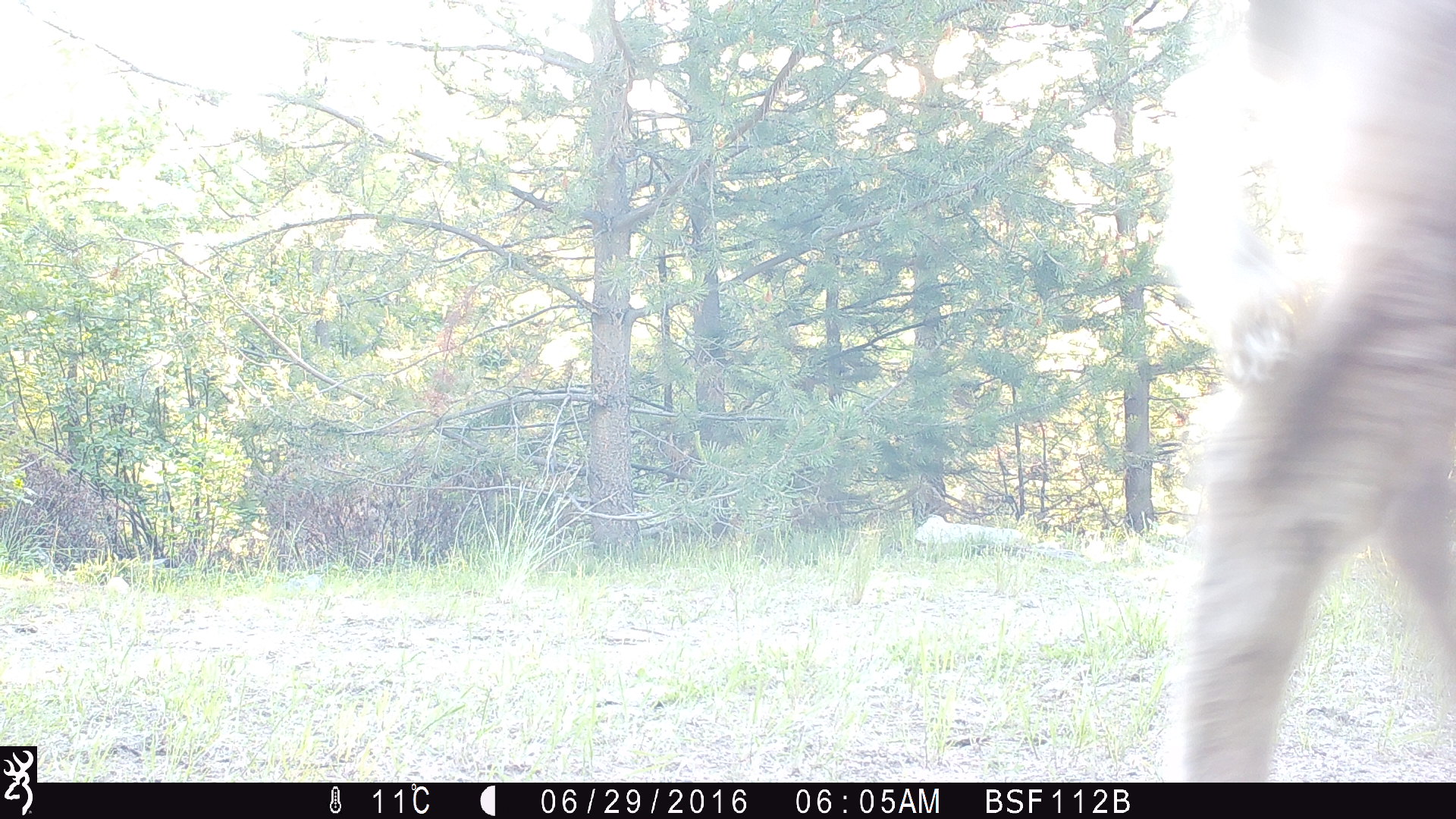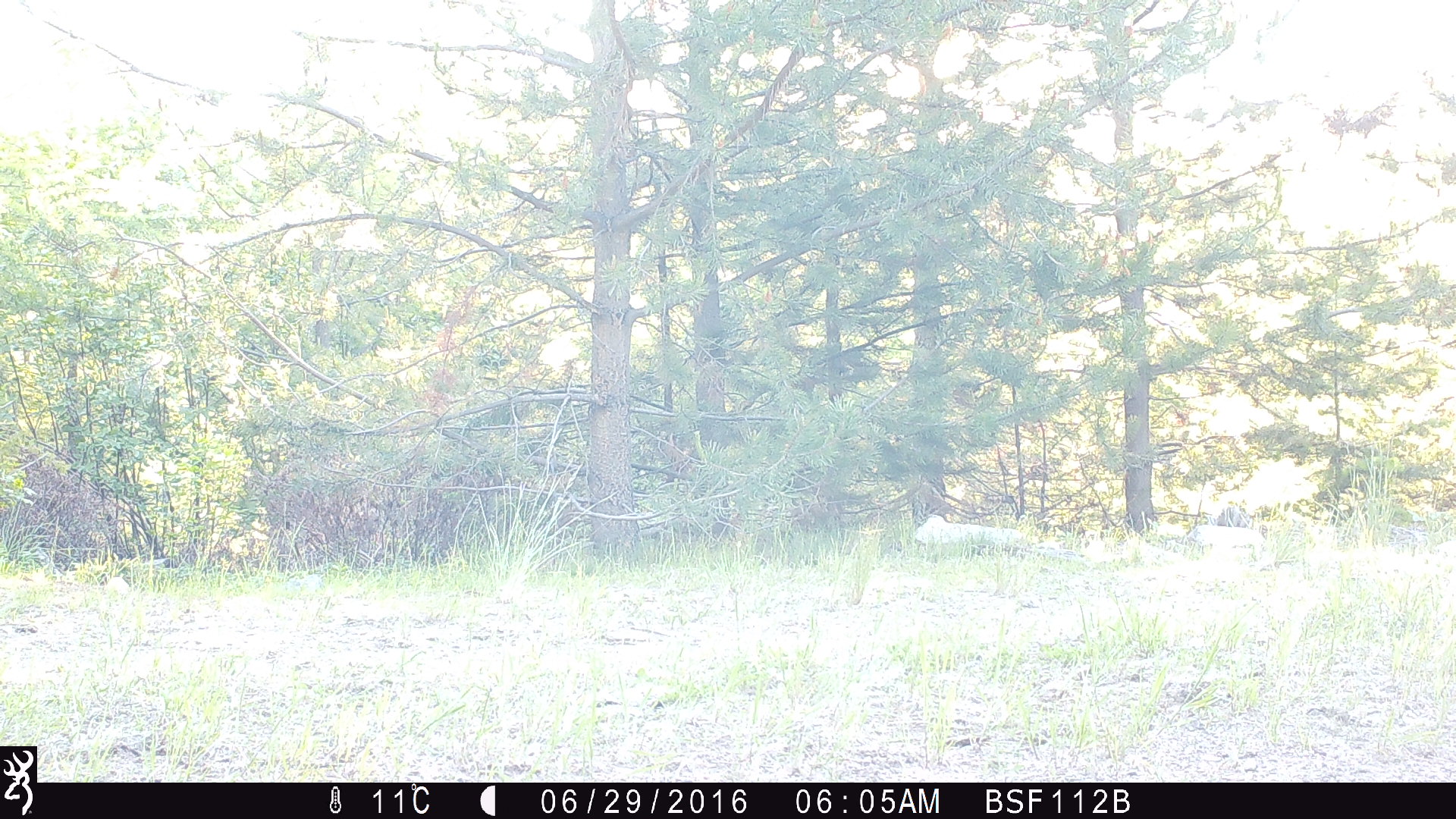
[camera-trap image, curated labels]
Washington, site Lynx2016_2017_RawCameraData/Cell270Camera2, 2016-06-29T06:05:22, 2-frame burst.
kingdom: Animalia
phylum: Chordata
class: Mammalia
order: Artiodactyla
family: Bovidae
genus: Bos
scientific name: Bos taurus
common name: domestic cattle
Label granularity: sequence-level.